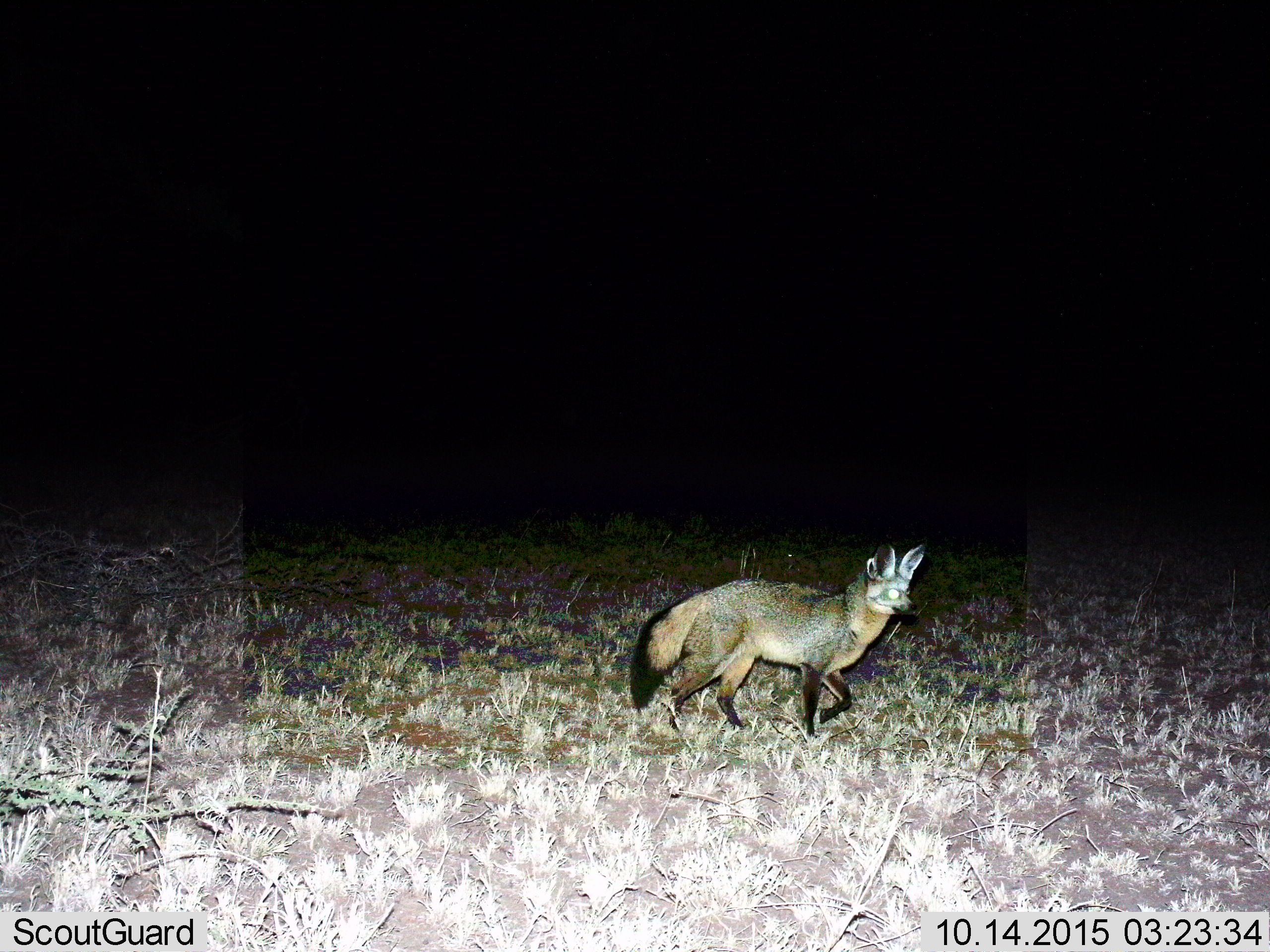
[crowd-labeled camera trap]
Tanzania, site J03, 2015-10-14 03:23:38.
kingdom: Animalia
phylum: Chordata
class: Mammalia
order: Carnivora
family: Canidae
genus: Otocyon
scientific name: Otocyon megalotis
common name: bat-eared fox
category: batearedfox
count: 1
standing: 14%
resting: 0%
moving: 100%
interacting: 0%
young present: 0%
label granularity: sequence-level